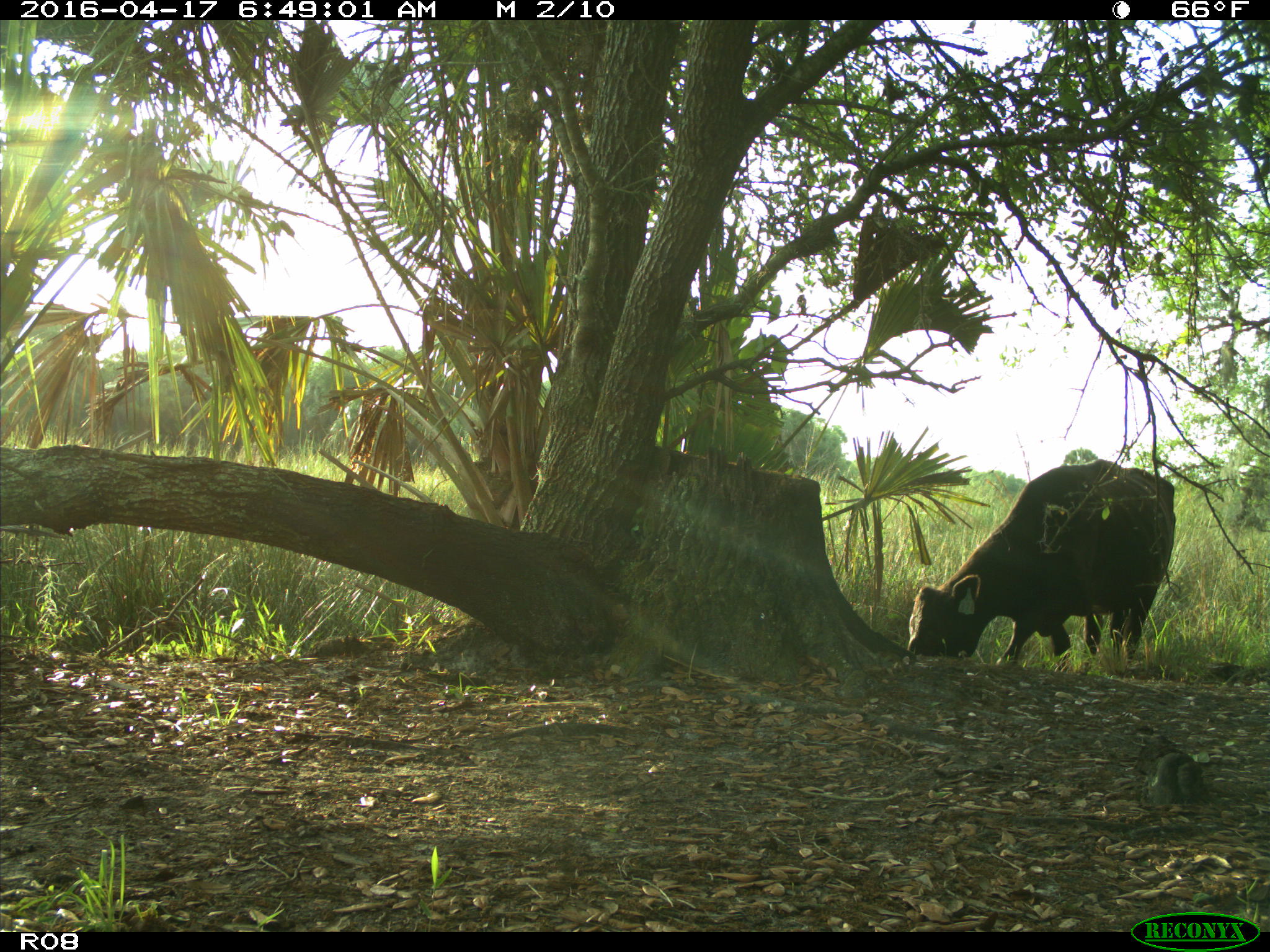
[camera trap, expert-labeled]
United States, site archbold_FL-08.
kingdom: Animalia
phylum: Chordata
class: Mammalia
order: Artiodactyla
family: Bovidae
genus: Bos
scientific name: Bos taurus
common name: domestic cow